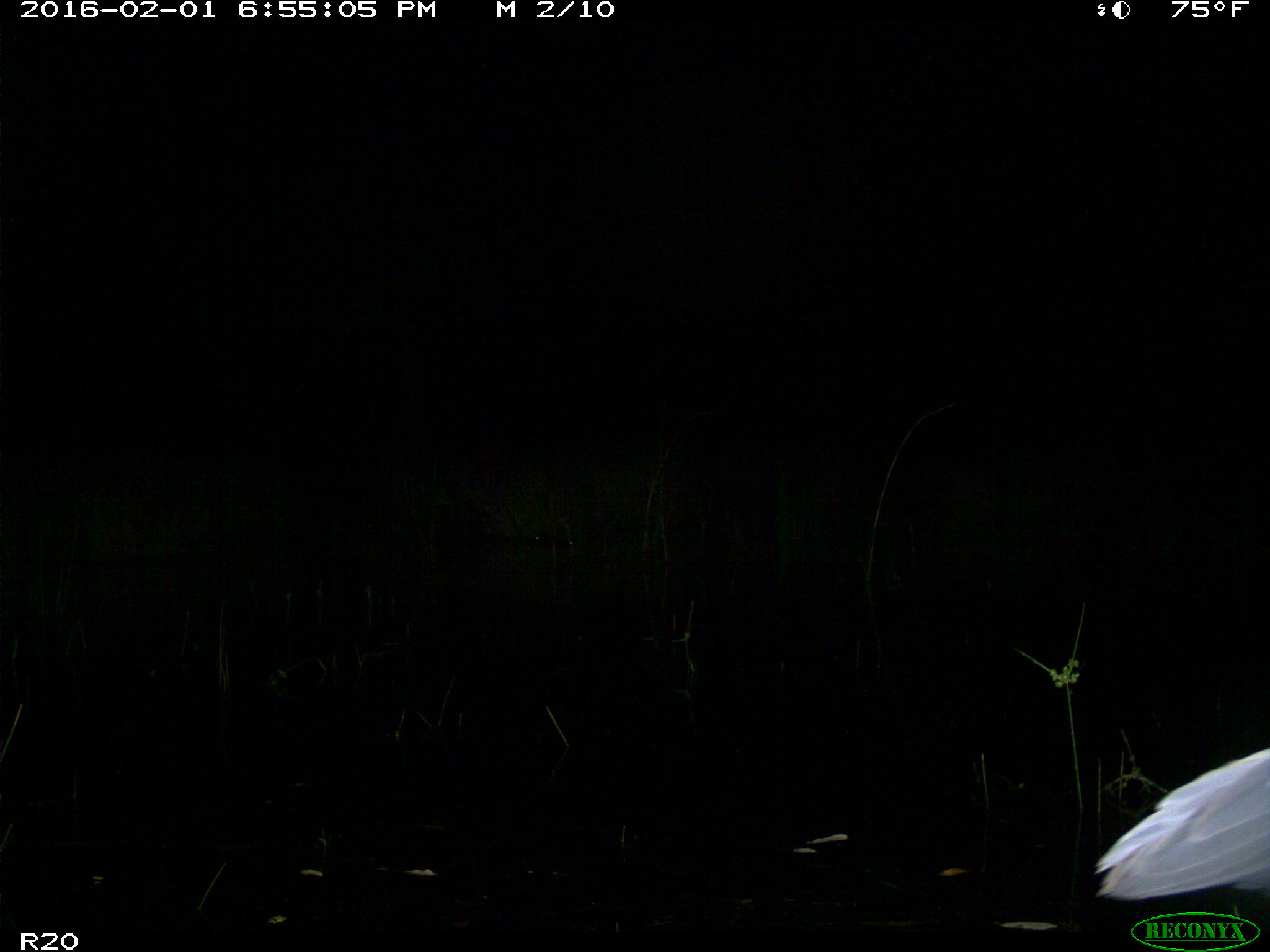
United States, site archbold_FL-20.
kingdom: Animalia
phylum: Chordata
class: Aves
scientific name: Aves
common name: birds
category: unidentified bird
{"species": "unidentified bird (birds) (Aves)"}